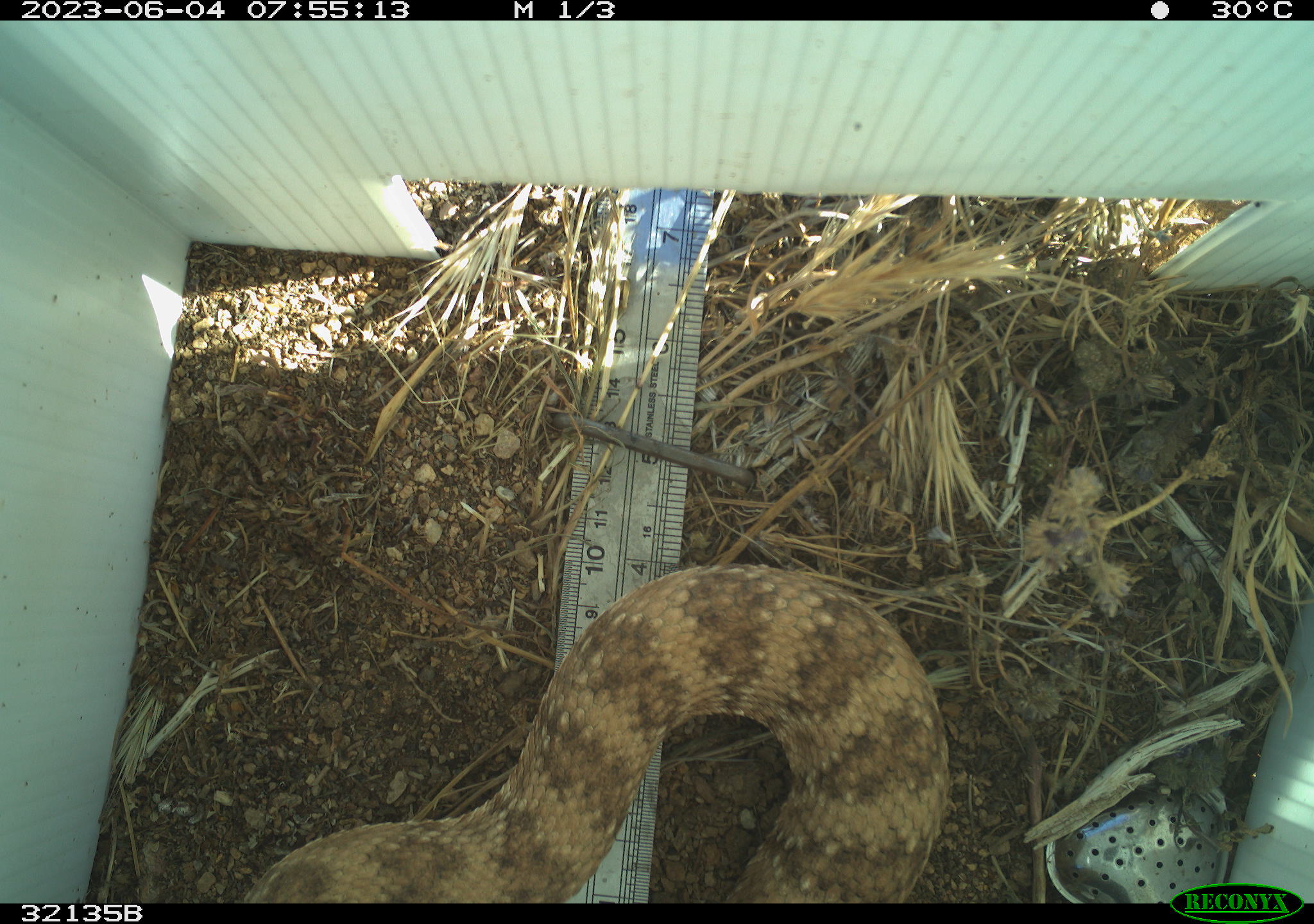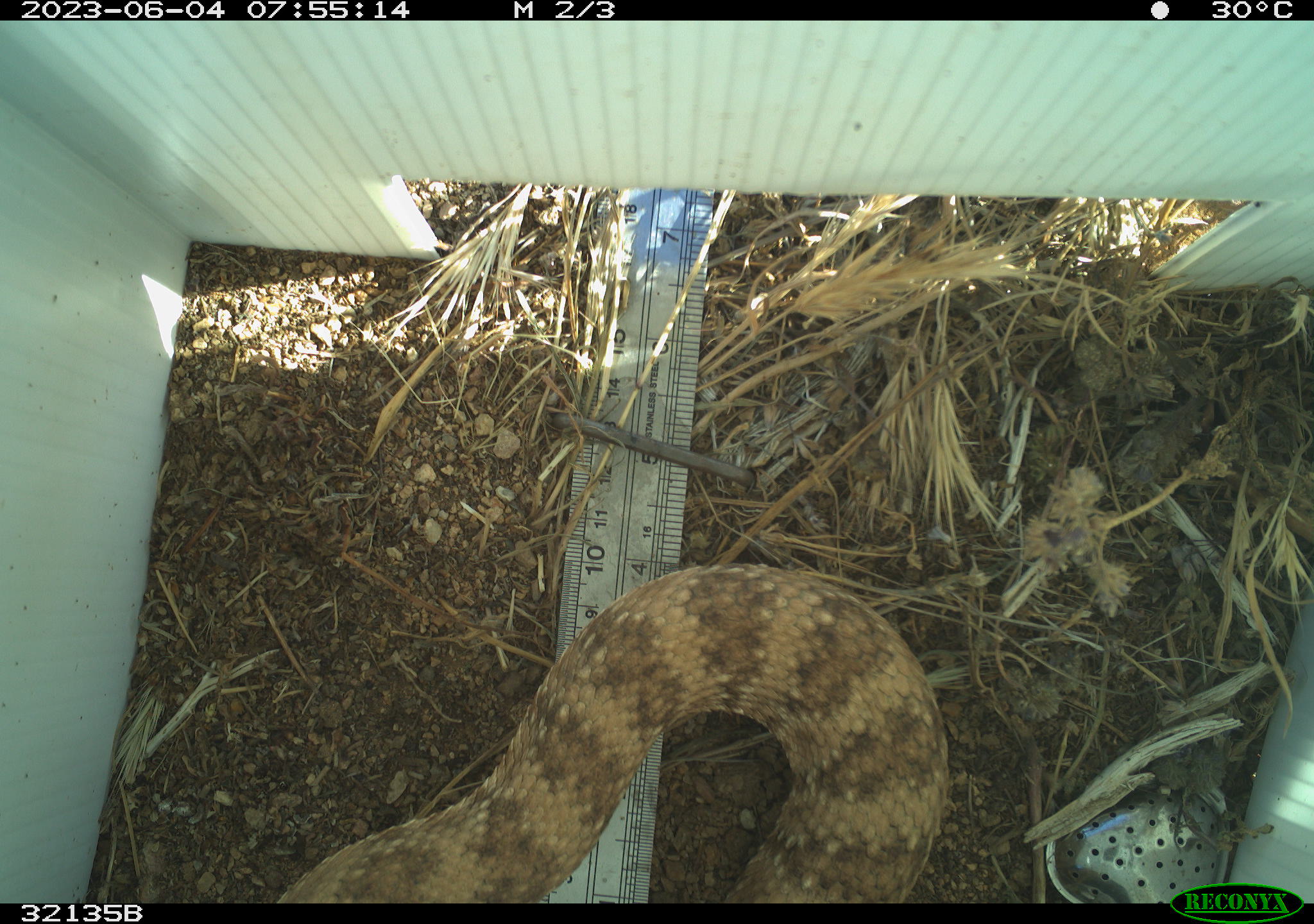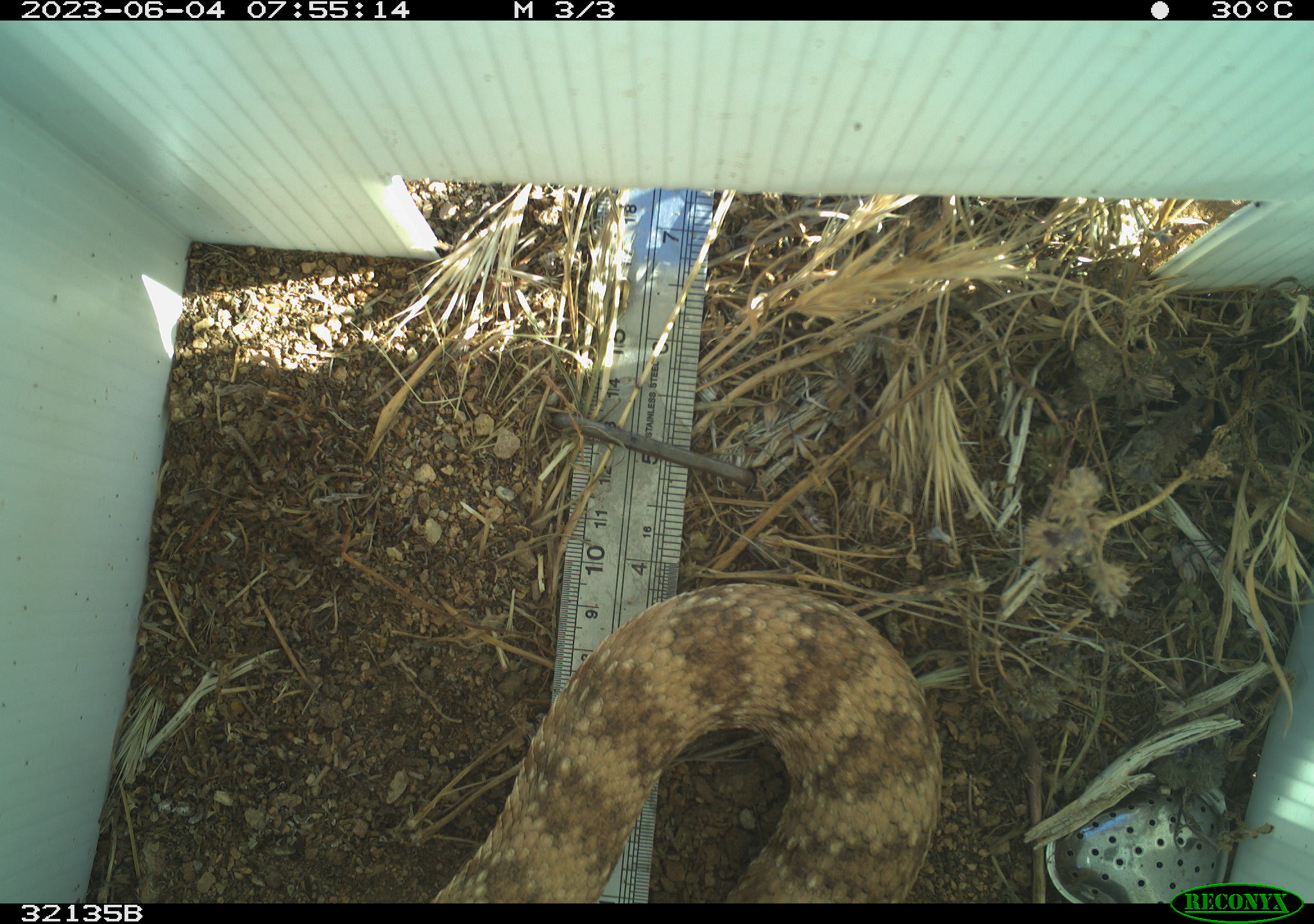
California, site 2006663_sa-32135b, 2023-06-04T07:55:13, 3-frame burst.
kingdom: Animalia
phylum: Chordata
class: Reptilia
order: Squamata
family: Viperidae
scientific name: Viperidae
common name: adders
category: viperidae family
Viperidae family (adders) (Viperidae).